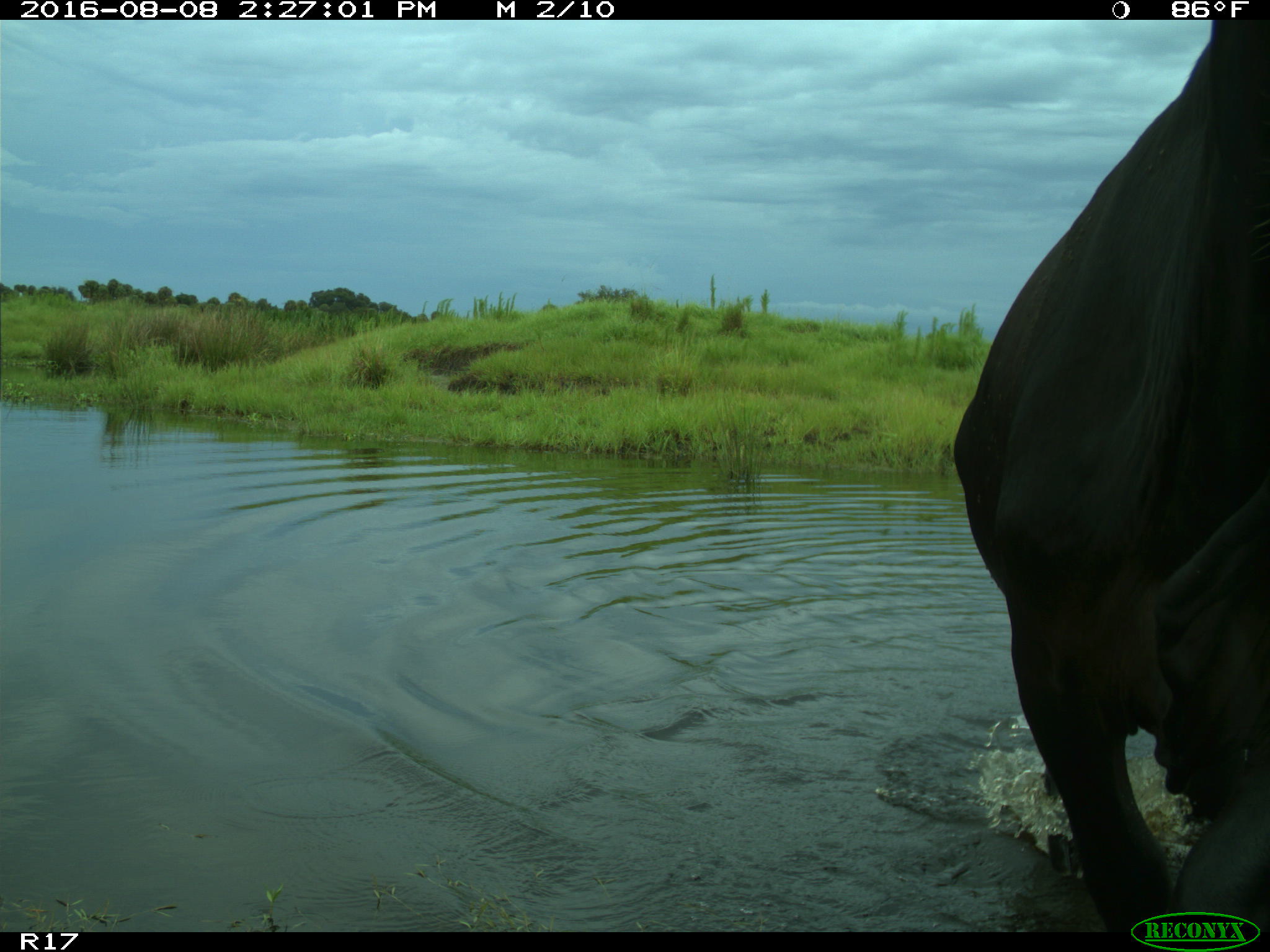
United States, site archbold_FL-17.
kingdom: Animalia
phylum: Chordata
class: Mammalia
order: Artiodactyla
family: Bovidae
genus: Bos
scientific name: Bos taurus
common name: domestic cow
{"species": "Bos taurus (domestic cow)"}